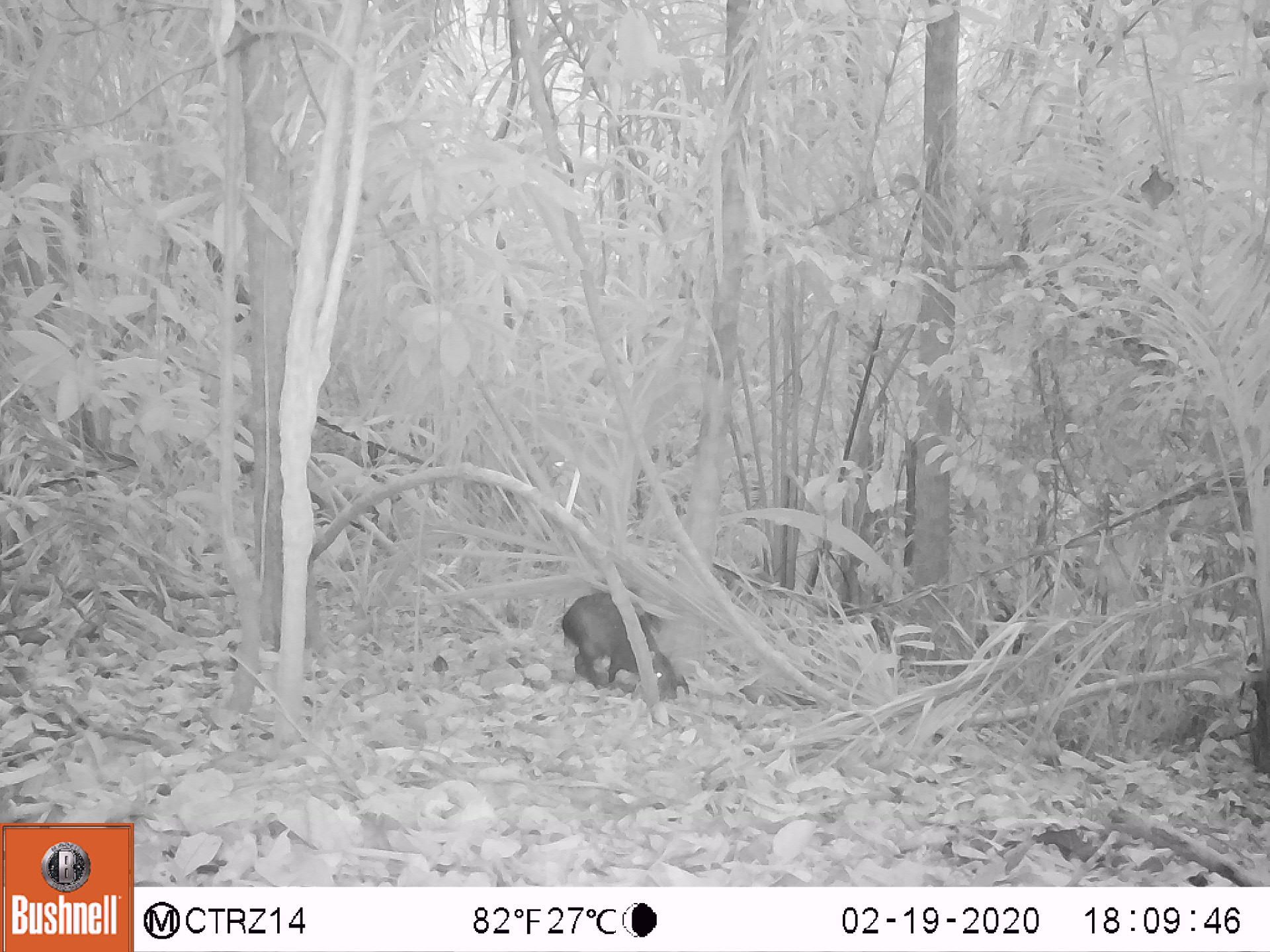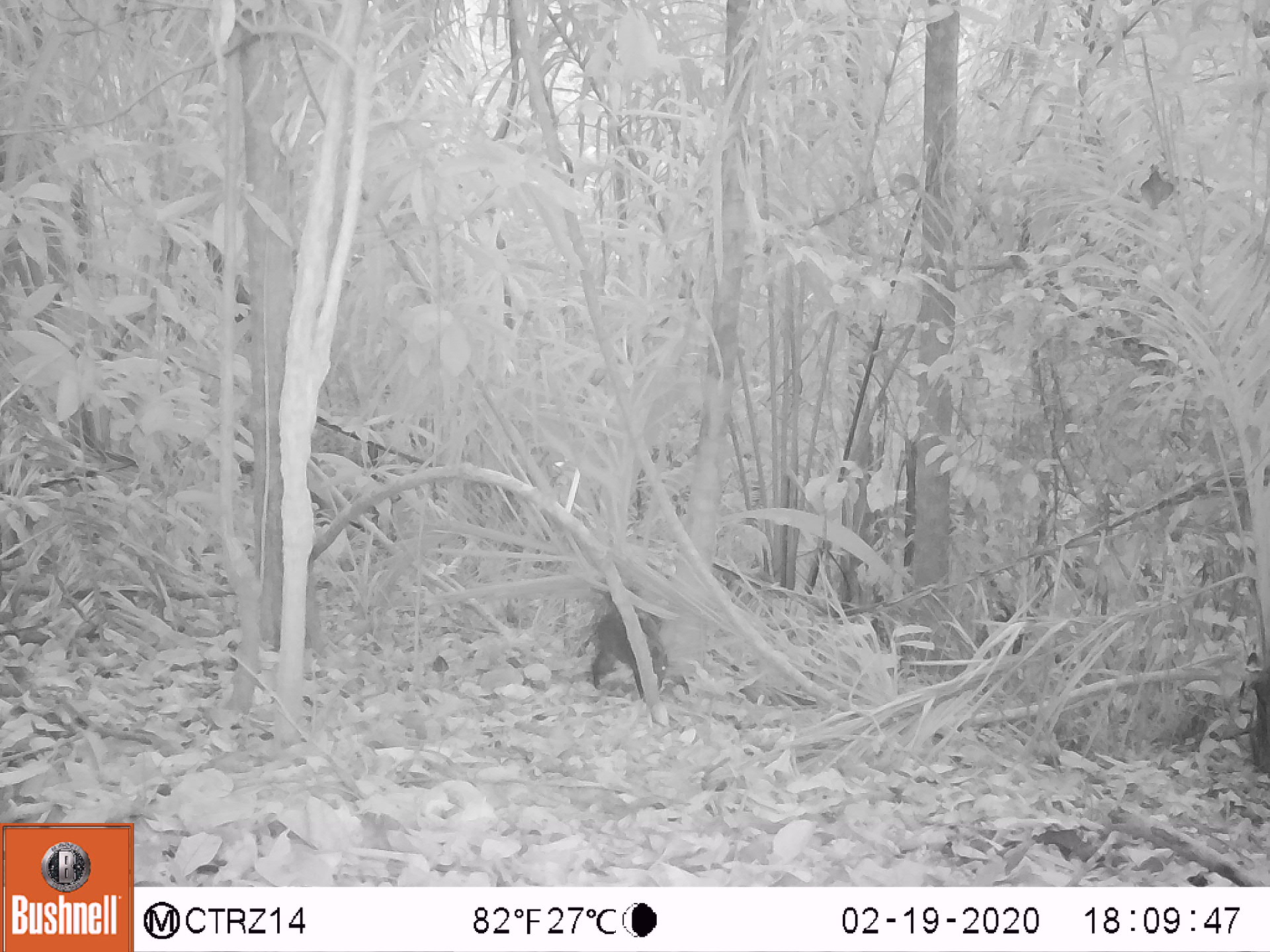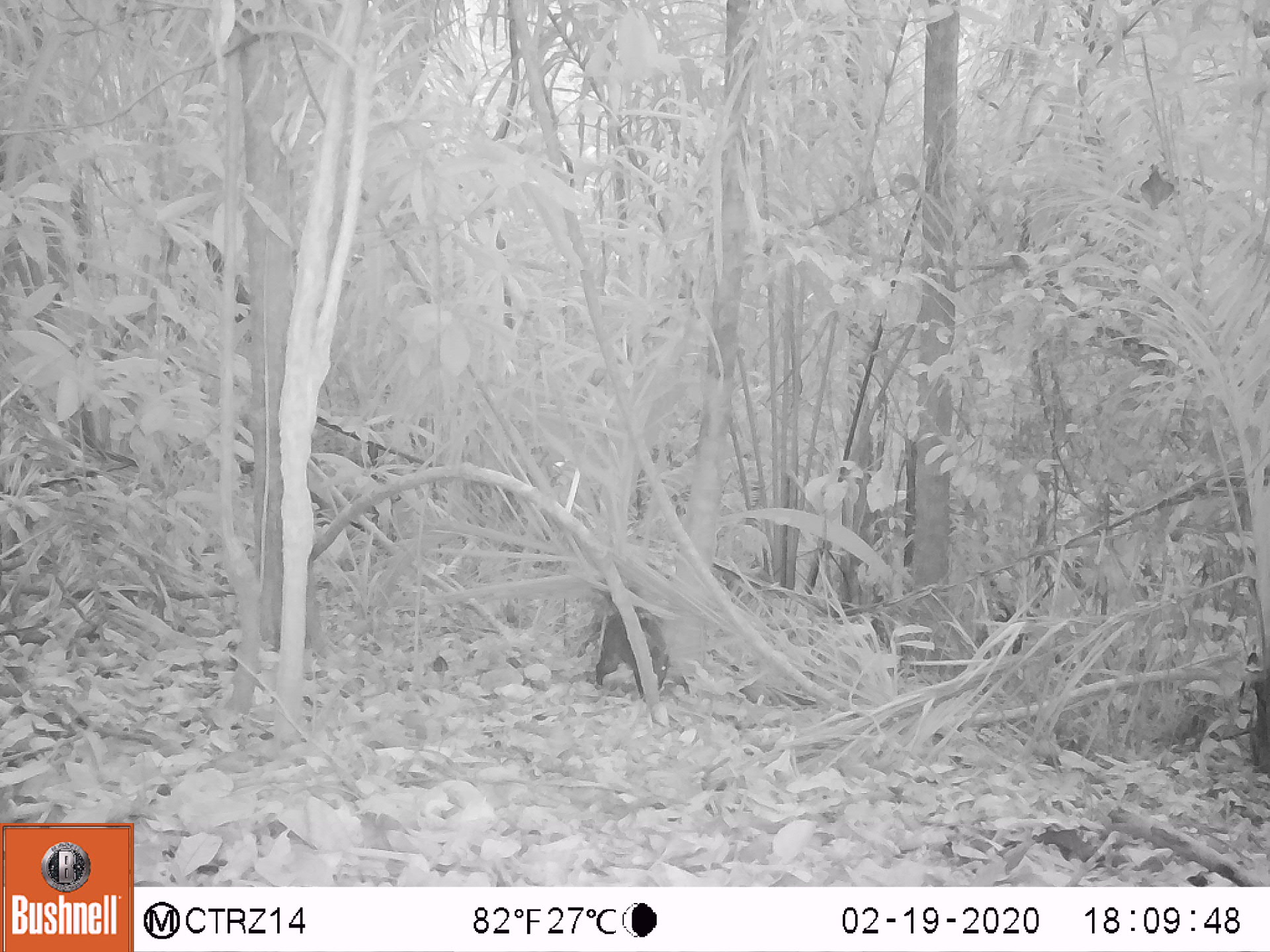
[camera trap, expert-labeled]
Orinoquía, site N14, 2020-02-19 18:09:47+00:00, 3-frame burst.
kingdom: Animalia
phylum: Chordata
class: Mammalia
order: Rodentia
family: Dasyproctidae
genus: Dasyprocta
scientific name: Dasyprocta fuliginosa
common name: black agouti